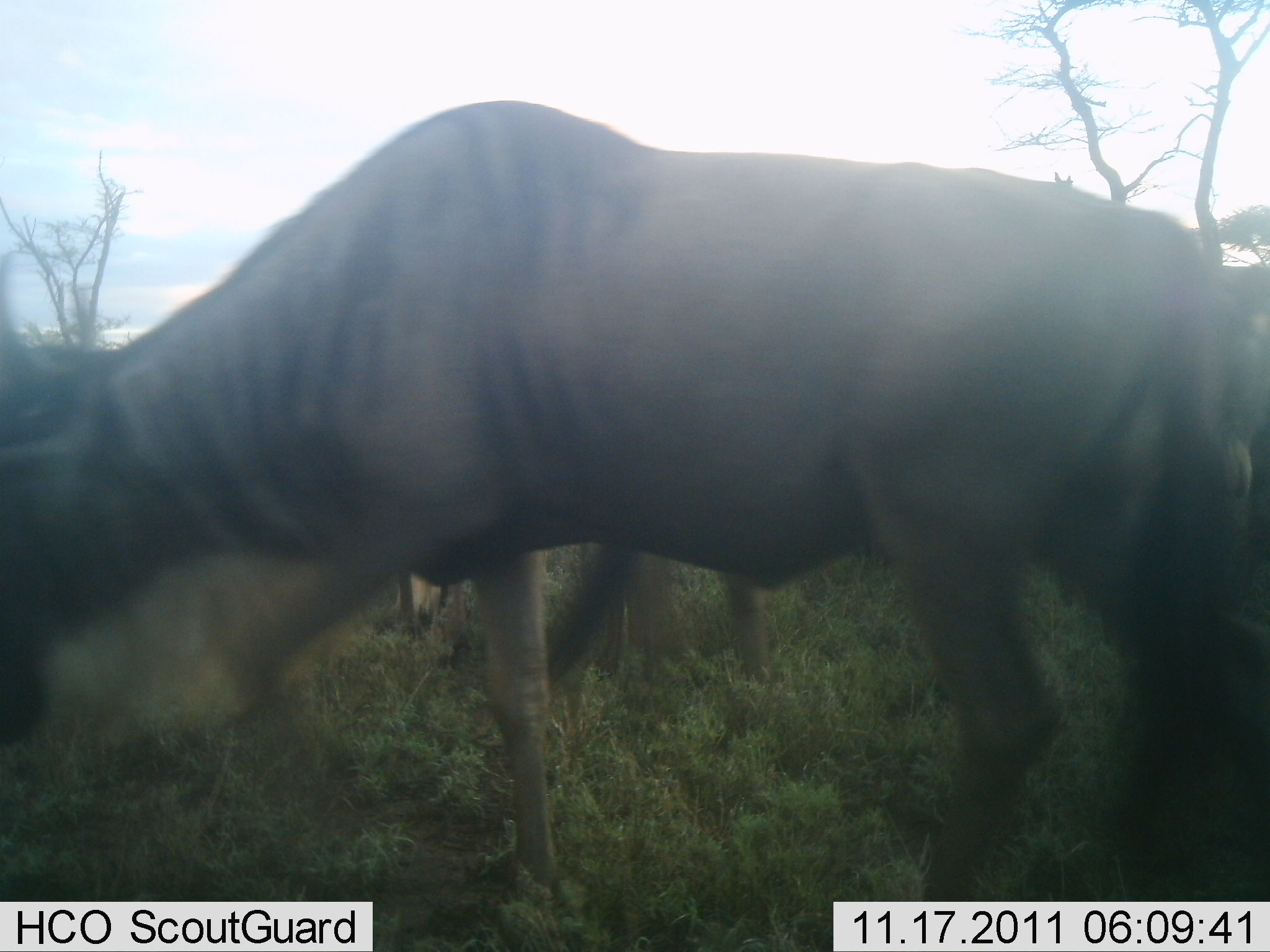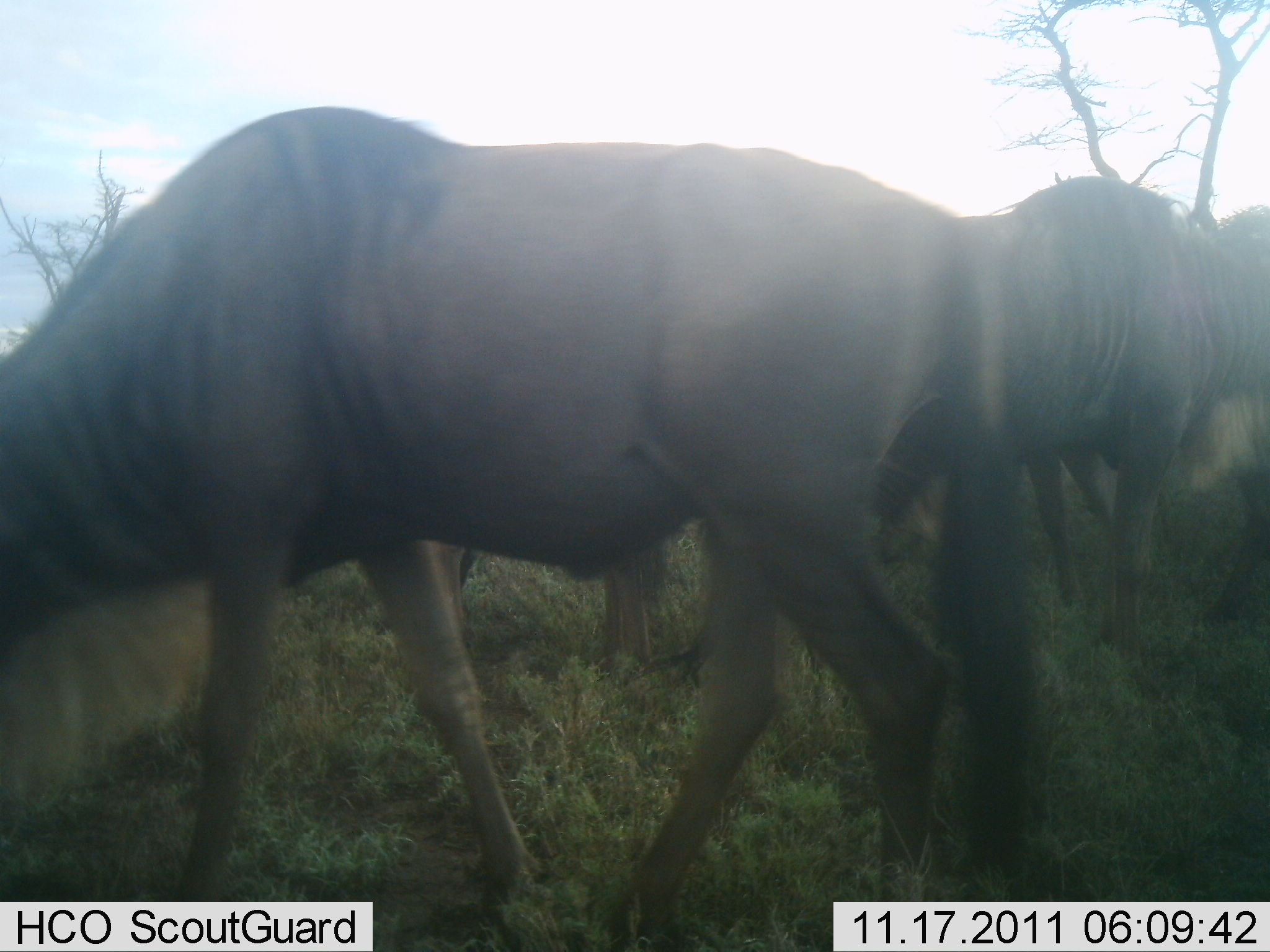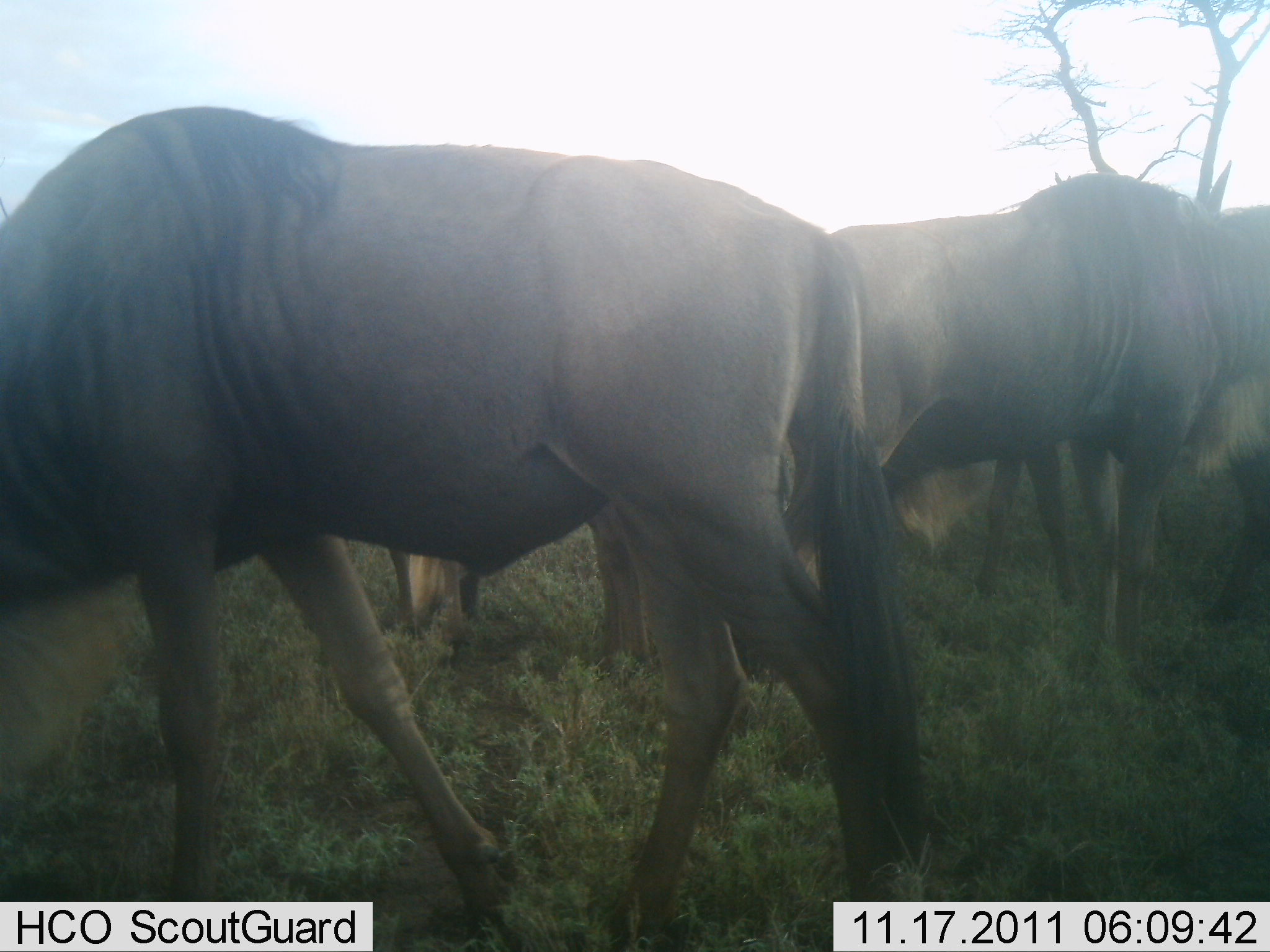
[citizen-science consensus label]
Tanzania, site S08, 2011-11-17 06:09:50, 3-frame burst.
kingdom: Animalia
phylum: Chordata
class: Mammalia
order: Artiodactyla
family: Bovidae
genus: Connochaetes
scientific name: Connochaetes taurinus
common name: blue wildebeest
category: wildebeest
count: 4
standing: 38%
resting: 6%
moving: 50%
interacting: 6%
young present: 0%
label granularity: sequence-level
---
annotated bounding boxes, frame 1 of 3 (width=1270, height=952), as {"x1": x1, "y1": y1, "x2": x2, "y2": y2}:
animal: {"x1": 0, "y1": 99, "x2": 1269, "y2": 892}; {"x1": 1032, "y1": 257, "x2": 1269, "y2": 900}; {"x1": 379, "y1": 534, "x2": 775, "y2": 715}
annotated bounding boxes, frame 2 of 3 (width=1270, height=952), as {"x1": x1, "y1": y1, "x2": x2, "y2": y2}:
animal: {"x1": 0, "y1": 108, "x2": 1037, "y2": 951}; {"x1": 962, "y1": 176, "x2": 1269, "y2": 654}; {"x1": 431, "y1": 542, "x2": 727, "y2": 686}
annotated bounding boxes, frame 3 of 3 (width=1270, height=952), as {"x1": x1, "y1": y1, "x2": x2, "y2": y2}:
animal: {"x1": 1, "y1": 108, "x2": 927, "y2": 952}; {"x1": 781, "y1": 176, "x2": 1270, "y2": 686}; {"x1": 388, "y1": 505, "x2": 658, "y2": 667}